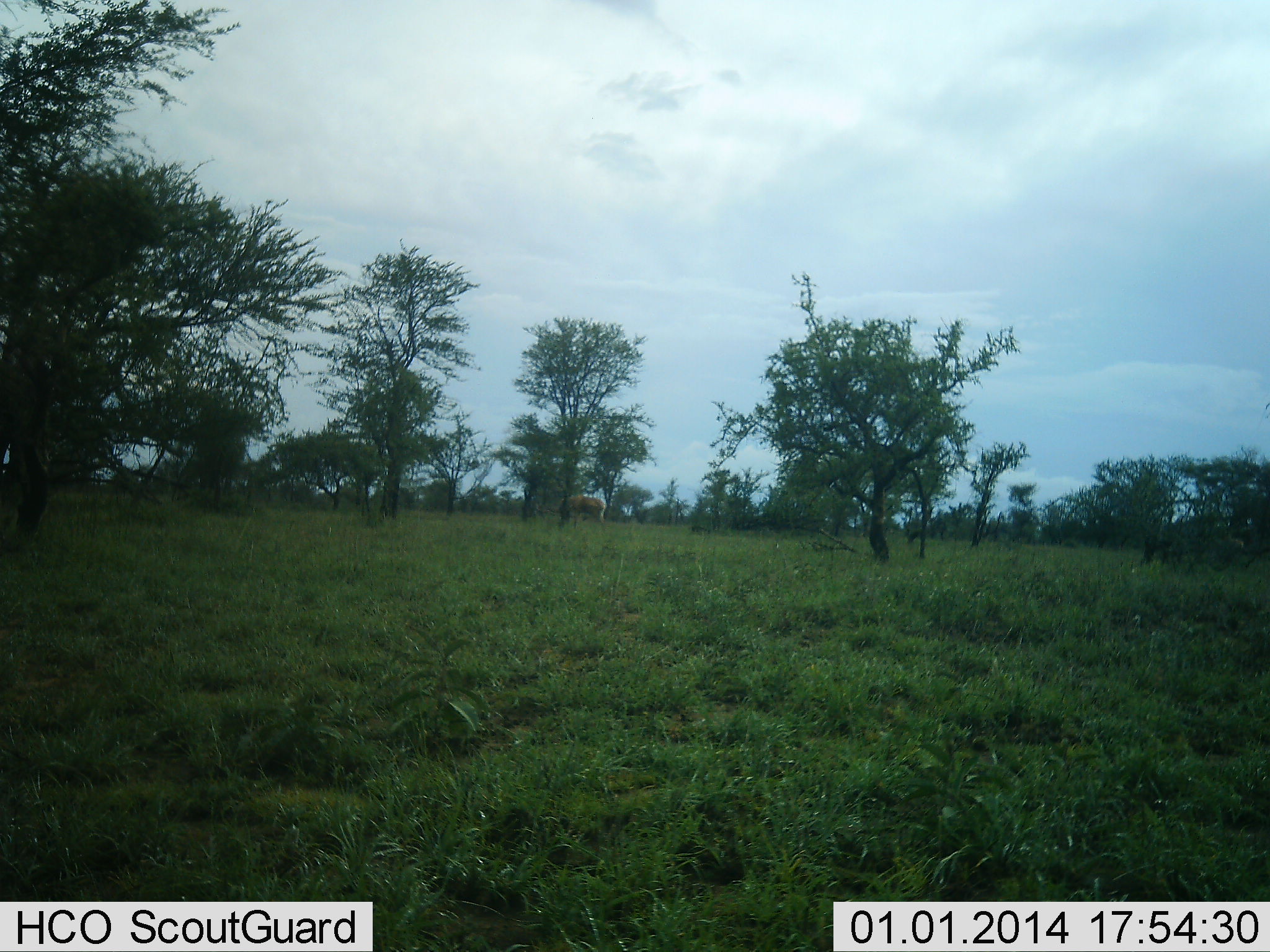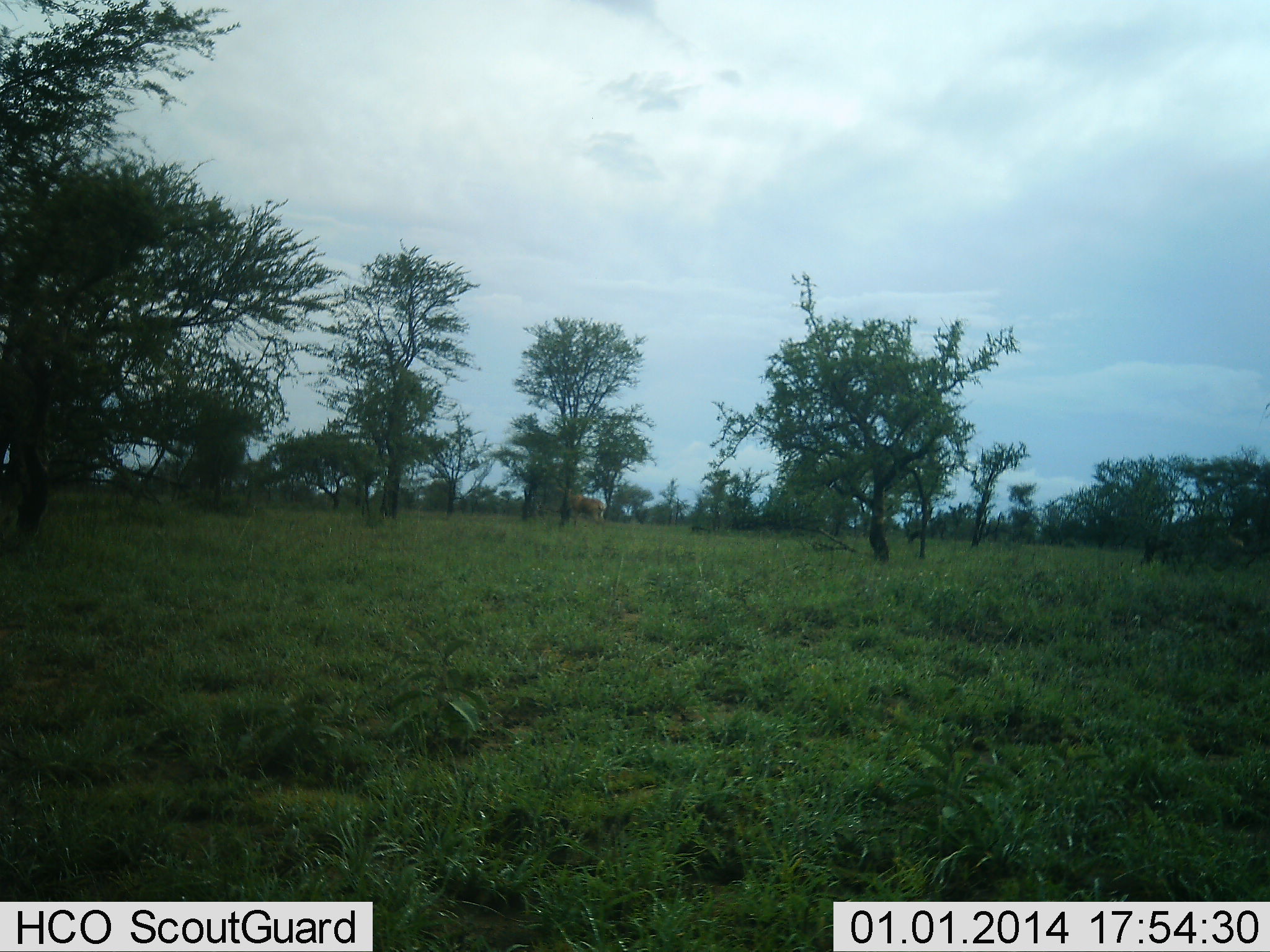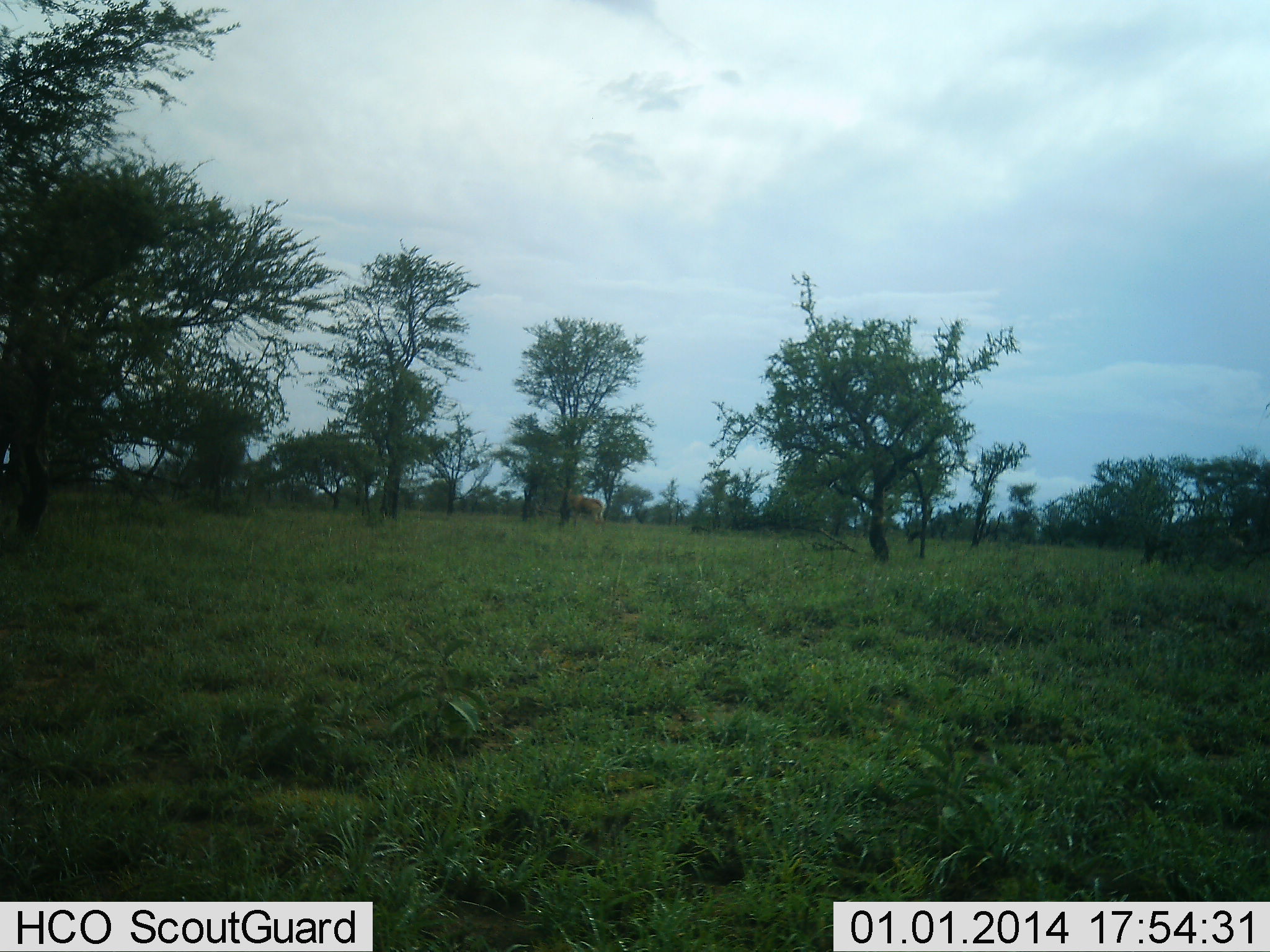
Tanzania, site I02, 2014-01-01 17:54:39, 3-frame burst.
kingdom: Animalia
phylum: Chordata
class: Mammalia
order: Artiodactyla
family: Bovidae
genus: Alcelaphus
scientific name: Alcelaphus buselaphus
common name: hartebeest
Hartebeest (Alcelaphus buselaphus), count 1. Behavior (volunteer vote fractions): standing 75%, resting 0%, moving 0%, interacting 0%. Young present (vote fraction): 0%. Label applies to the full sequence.